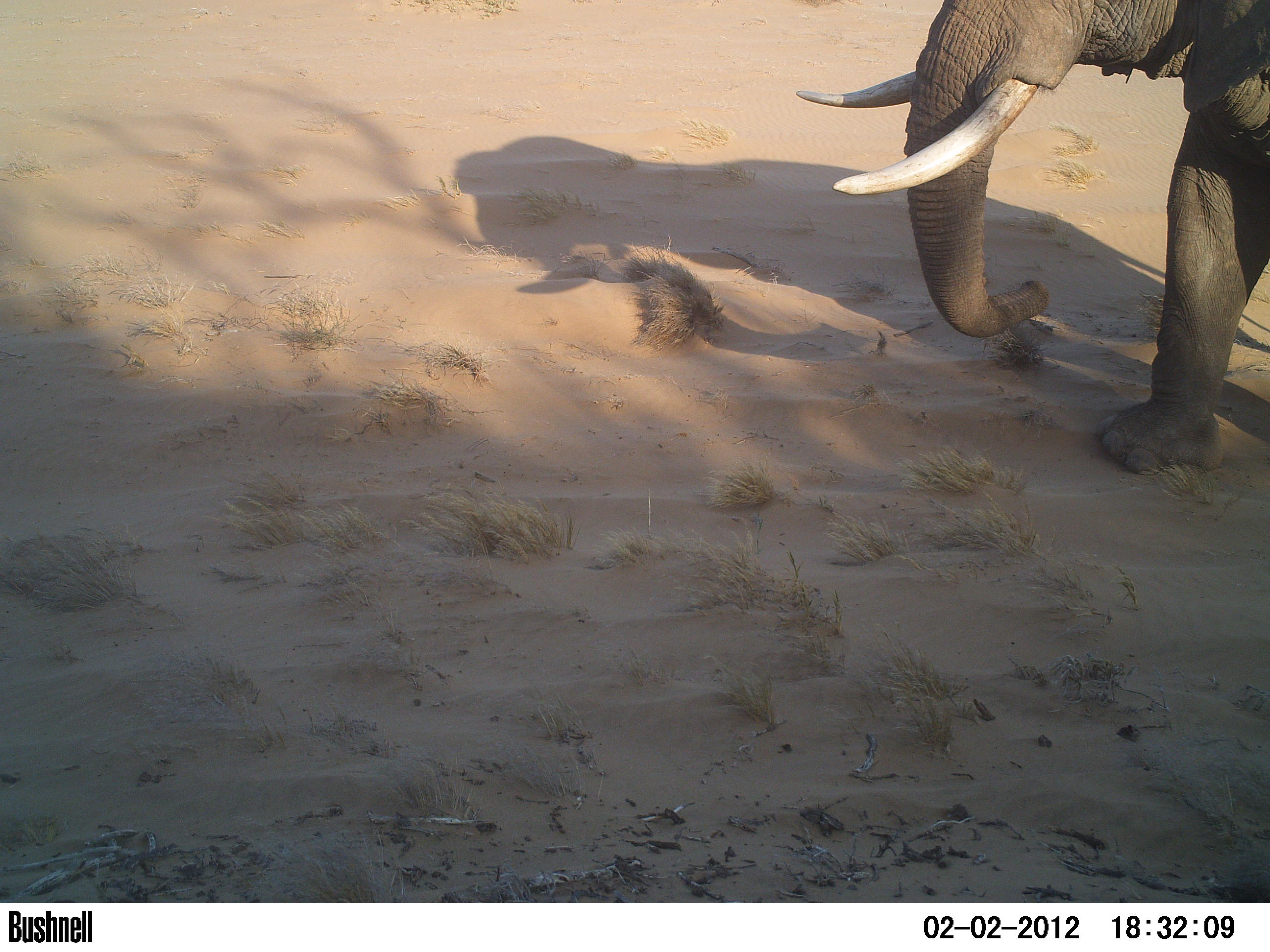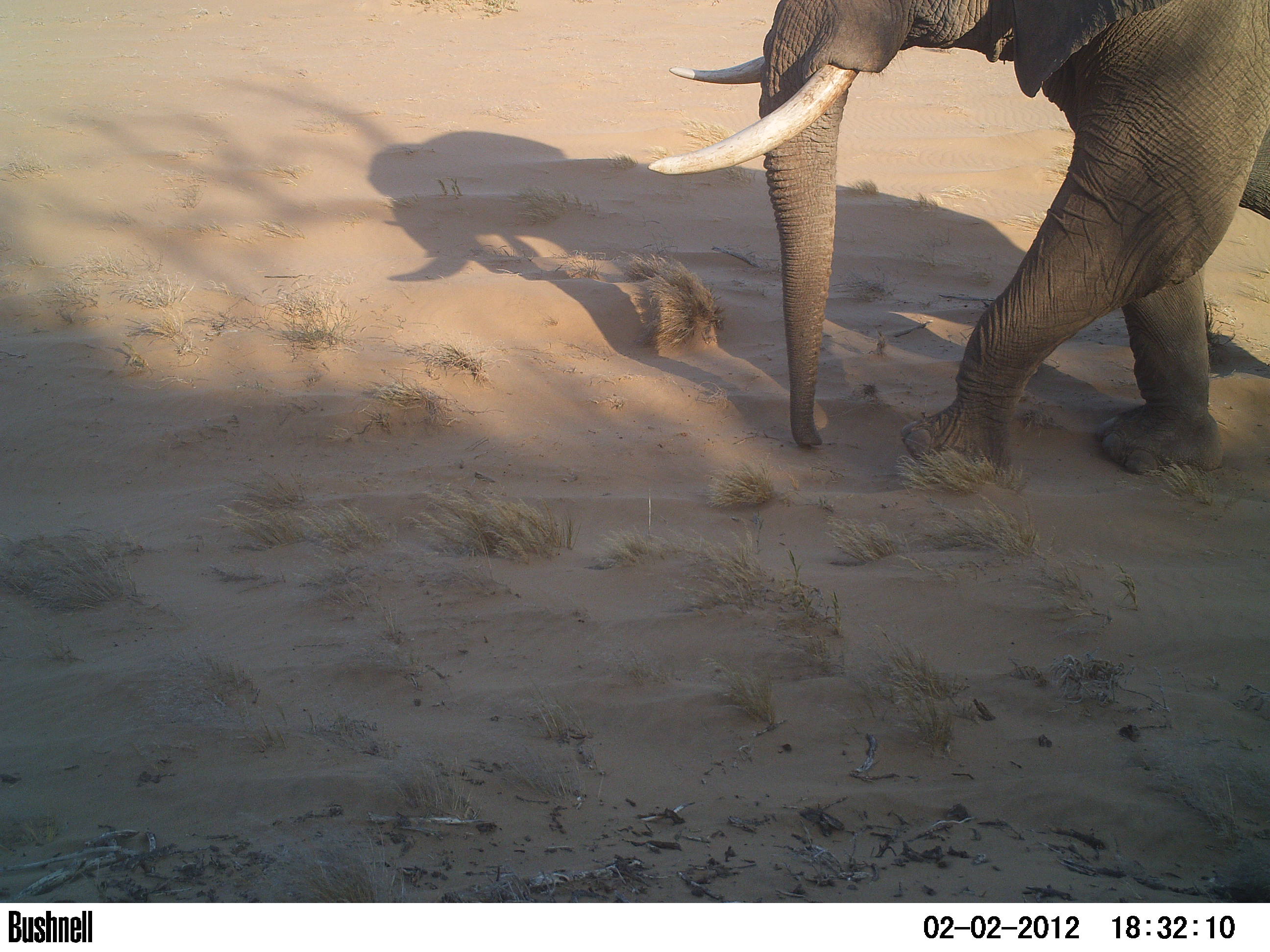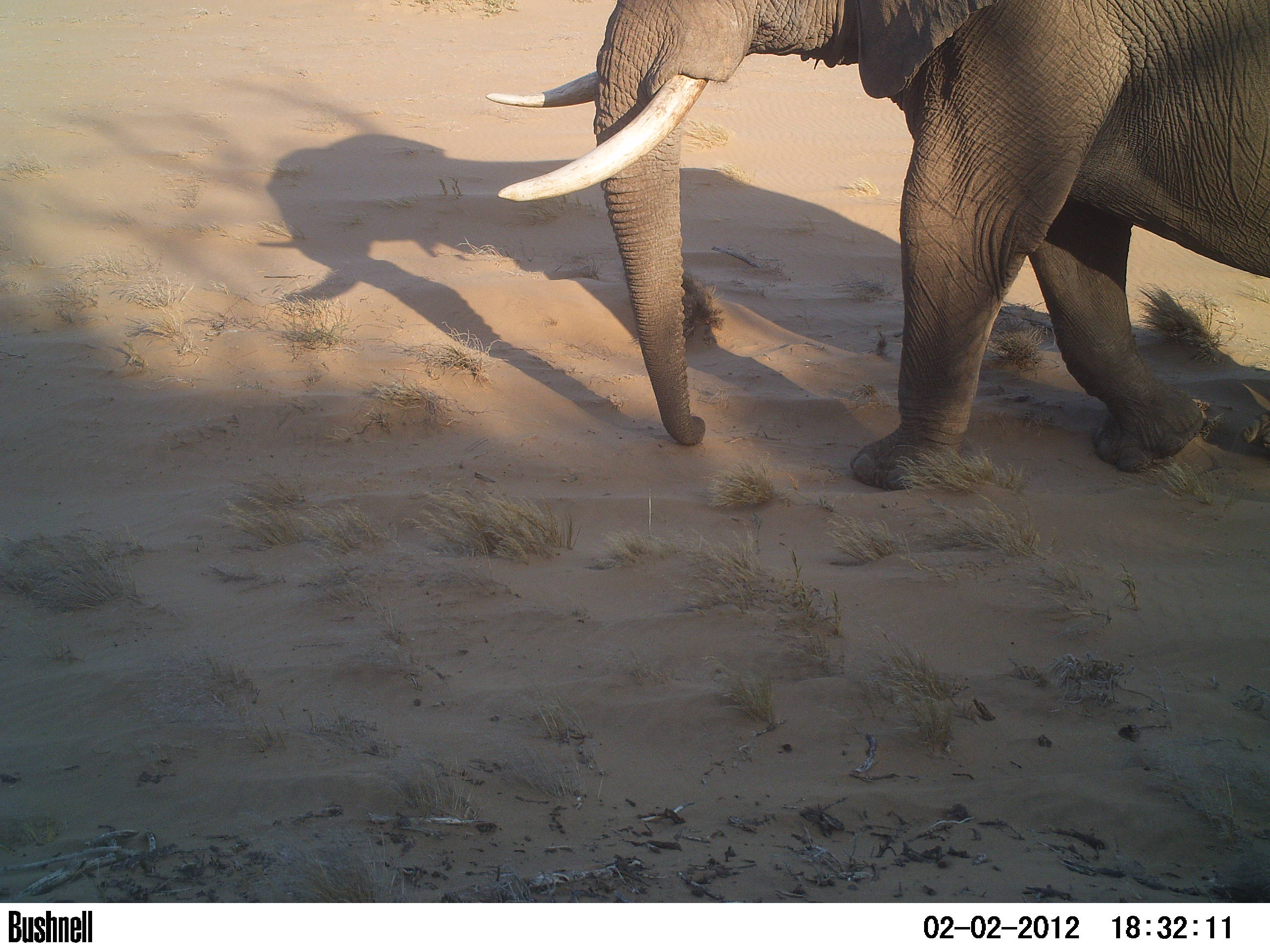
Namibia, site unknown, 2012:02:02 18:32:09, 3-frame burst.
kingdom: Animalia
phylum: Chordata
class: Mammalia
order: Proboscidea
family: Elephantidae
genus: Loxodonta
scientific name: Loxodonta africana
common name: african elephant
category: loxodanta africana